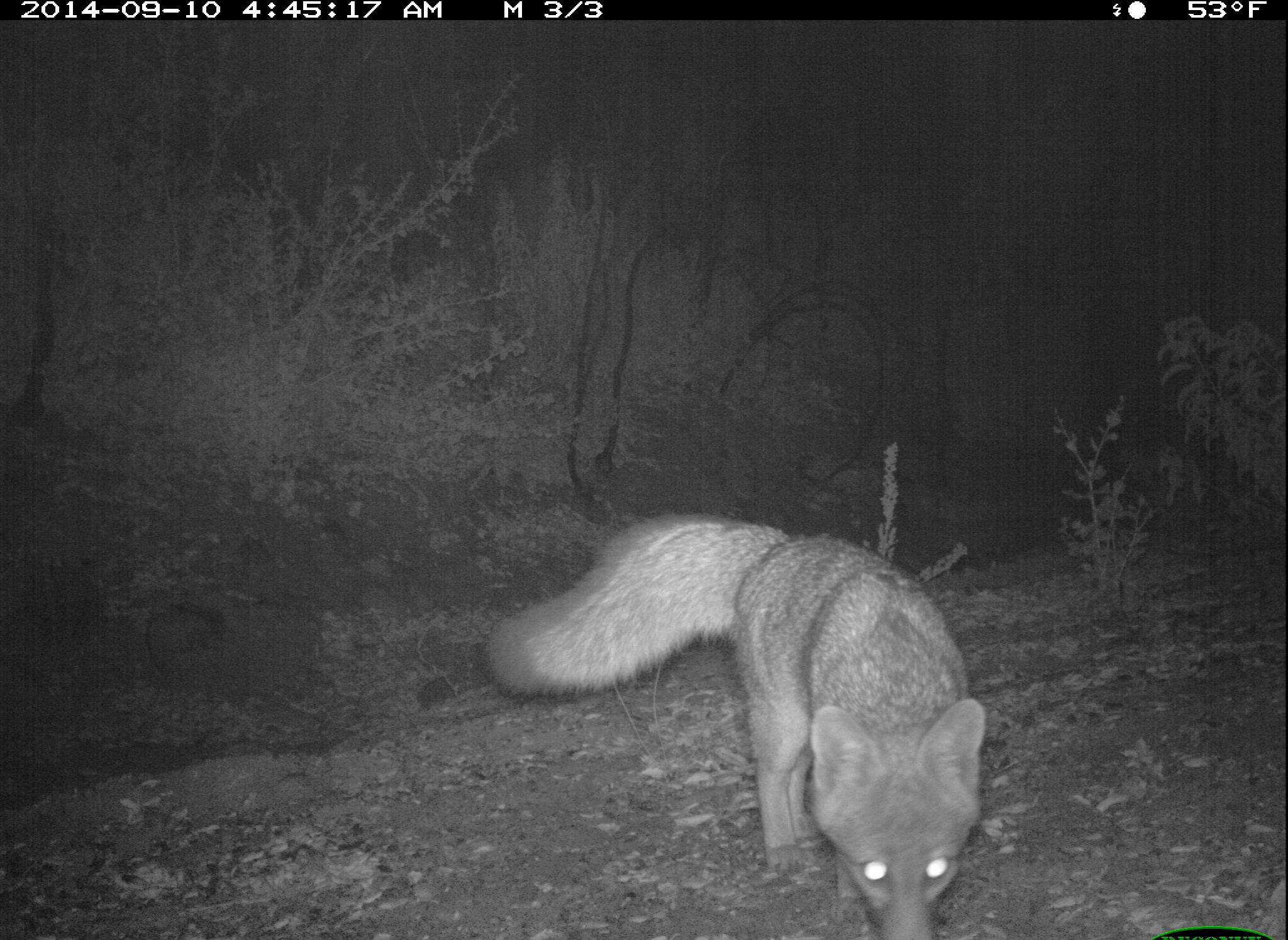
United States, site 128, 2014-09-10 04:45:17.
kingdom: Animalia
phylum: Chordata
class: Mammalia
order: Carnivora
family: Canidae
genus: Urocyon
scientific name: Urocyon cinereoargenteus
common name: gray fox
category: fox